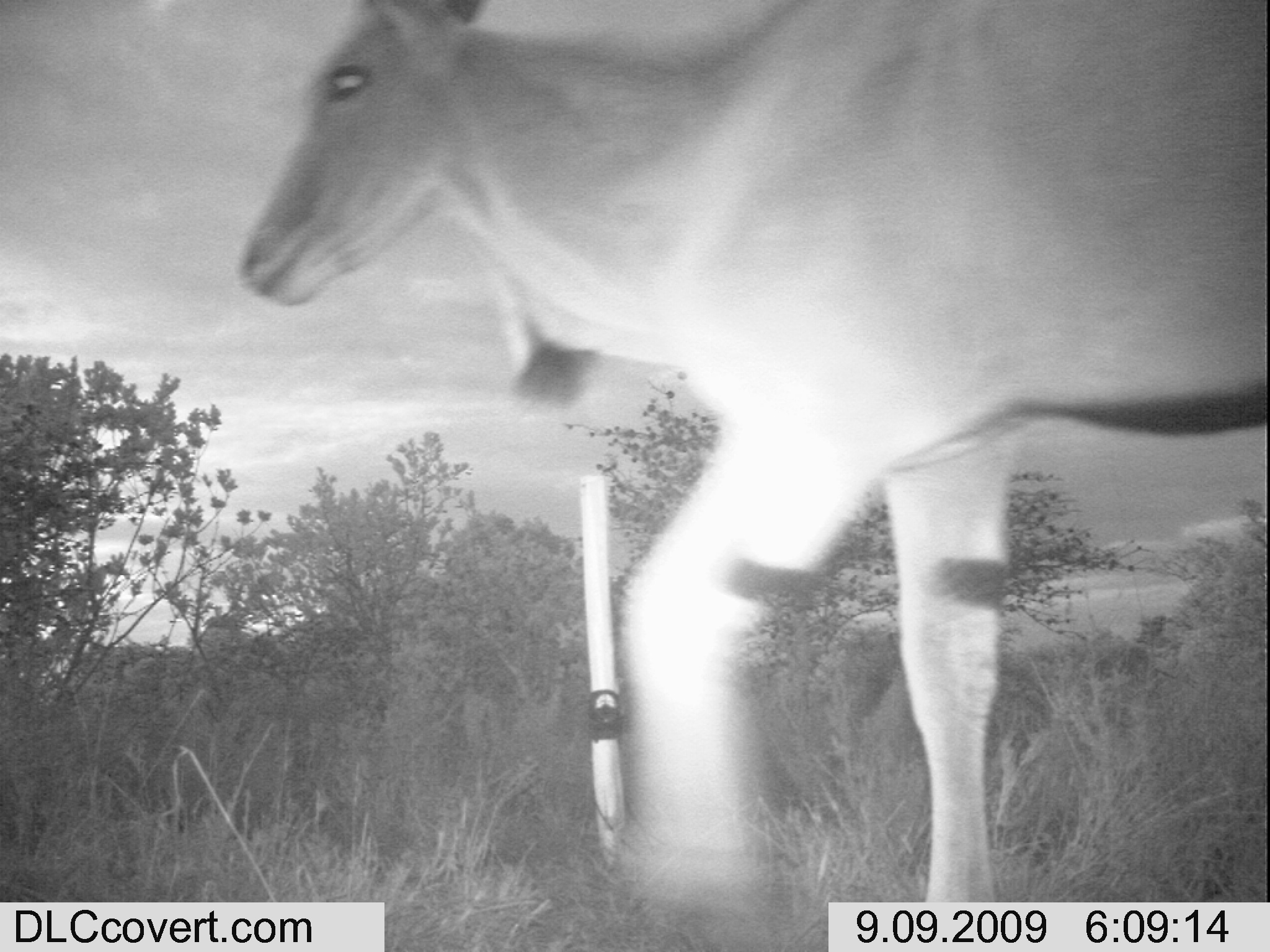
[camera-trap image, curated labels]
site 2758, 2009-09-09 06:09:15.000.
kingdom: Animalia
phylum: Chordata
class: Mammalia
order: Artiodactyla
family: Bovidae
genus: Tragelaphus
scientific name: Tragelaphus oryx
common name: eland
Tragelaphus oryx (eland), count 1.